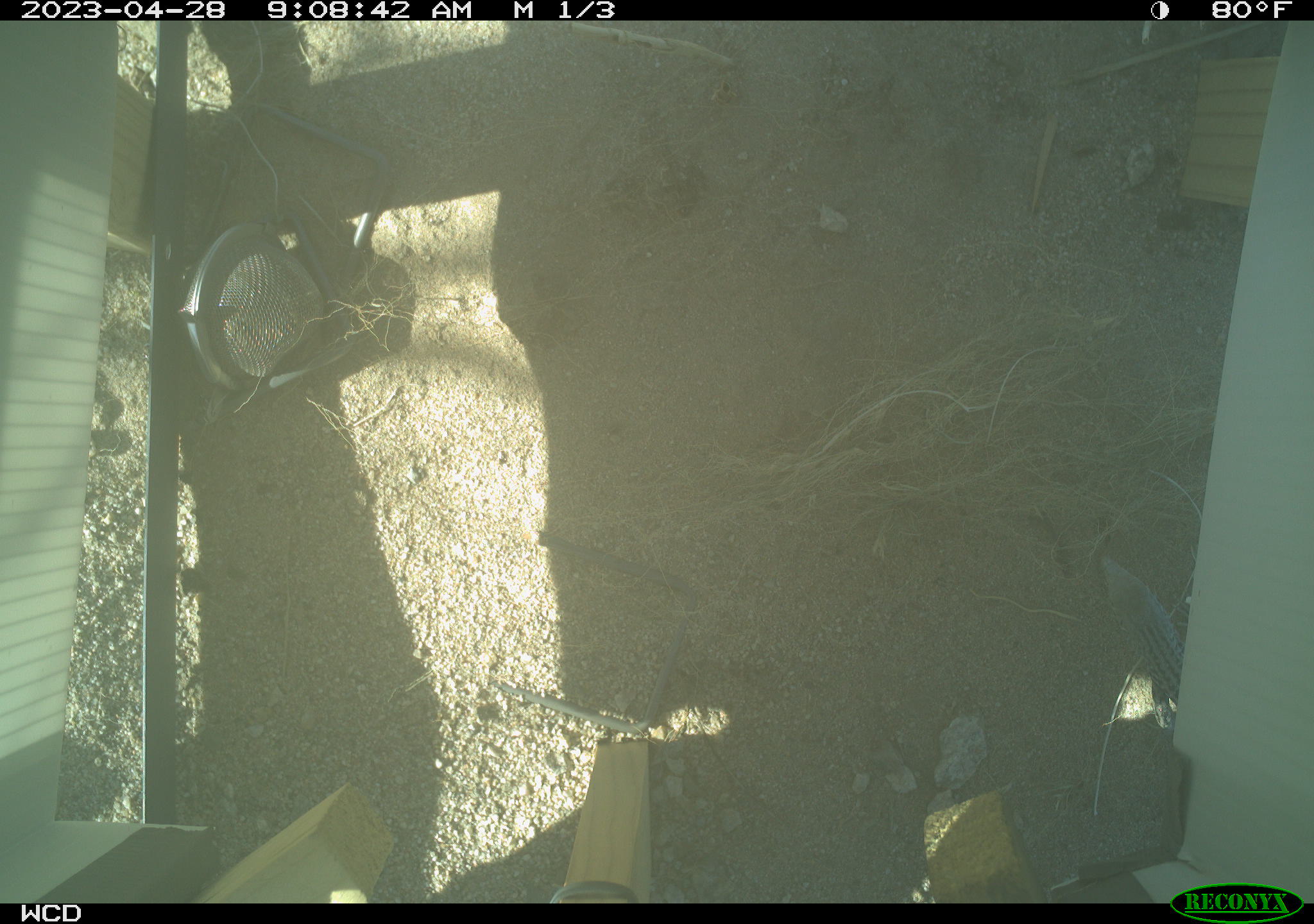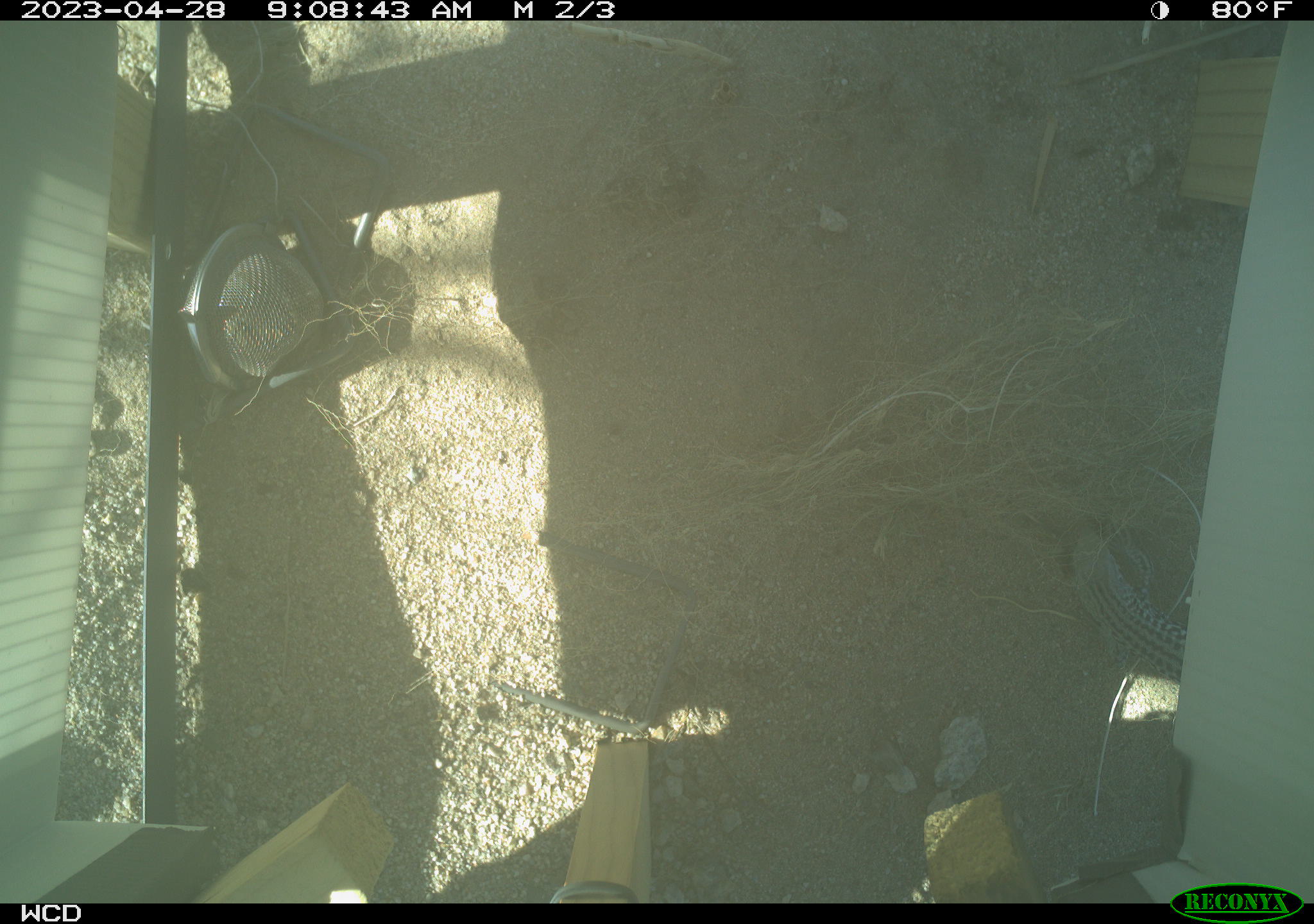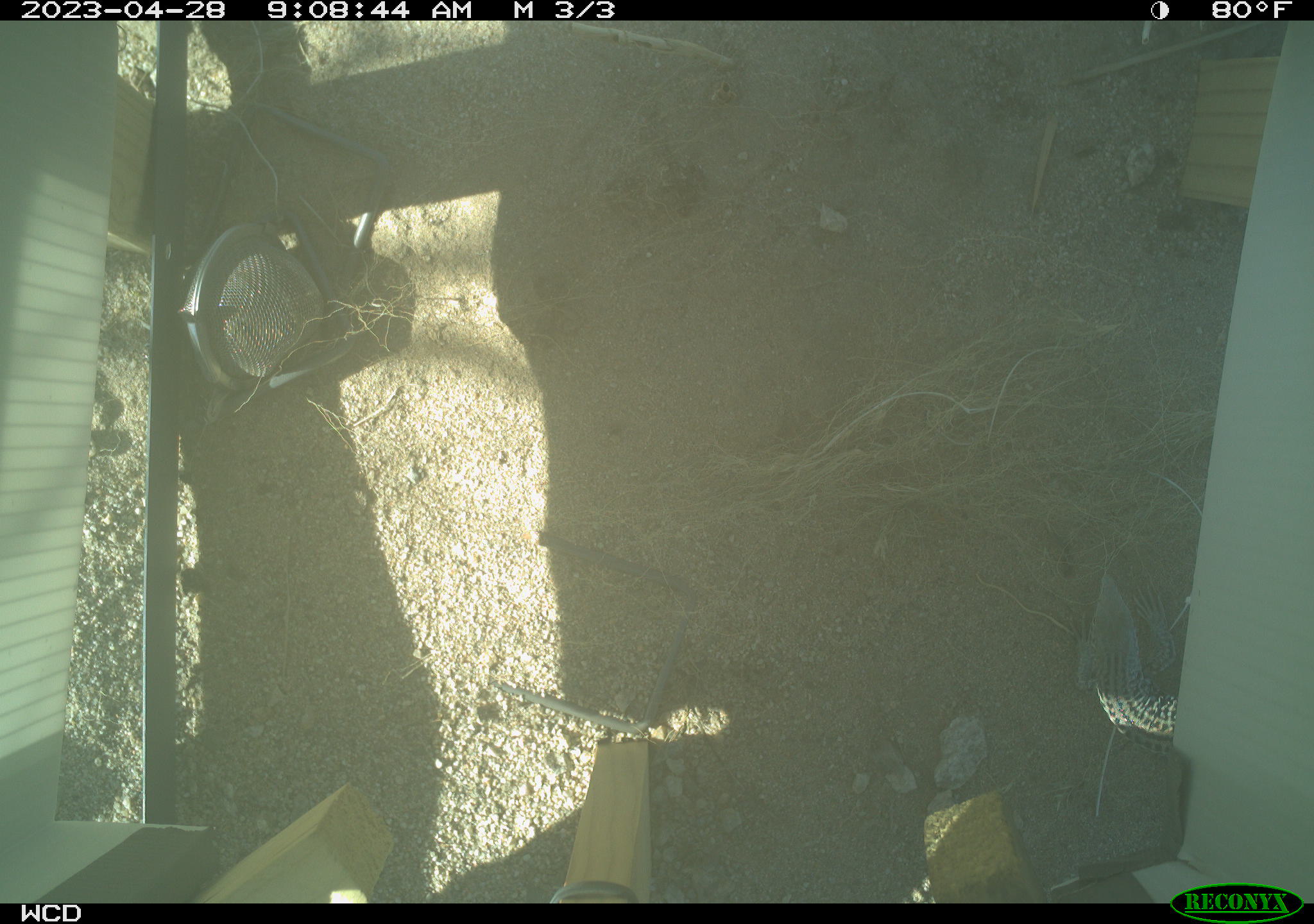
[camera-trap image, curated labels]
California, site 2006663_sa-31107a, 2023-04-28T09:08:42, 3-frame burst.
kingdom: Animalia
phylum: Chordata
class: Reptilia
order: Squamata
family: Teiidae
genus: Aspidoscelis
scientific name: Aspidoscelis tigris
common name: western whiptail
Western whiptail (Aspidoscelis tigris).